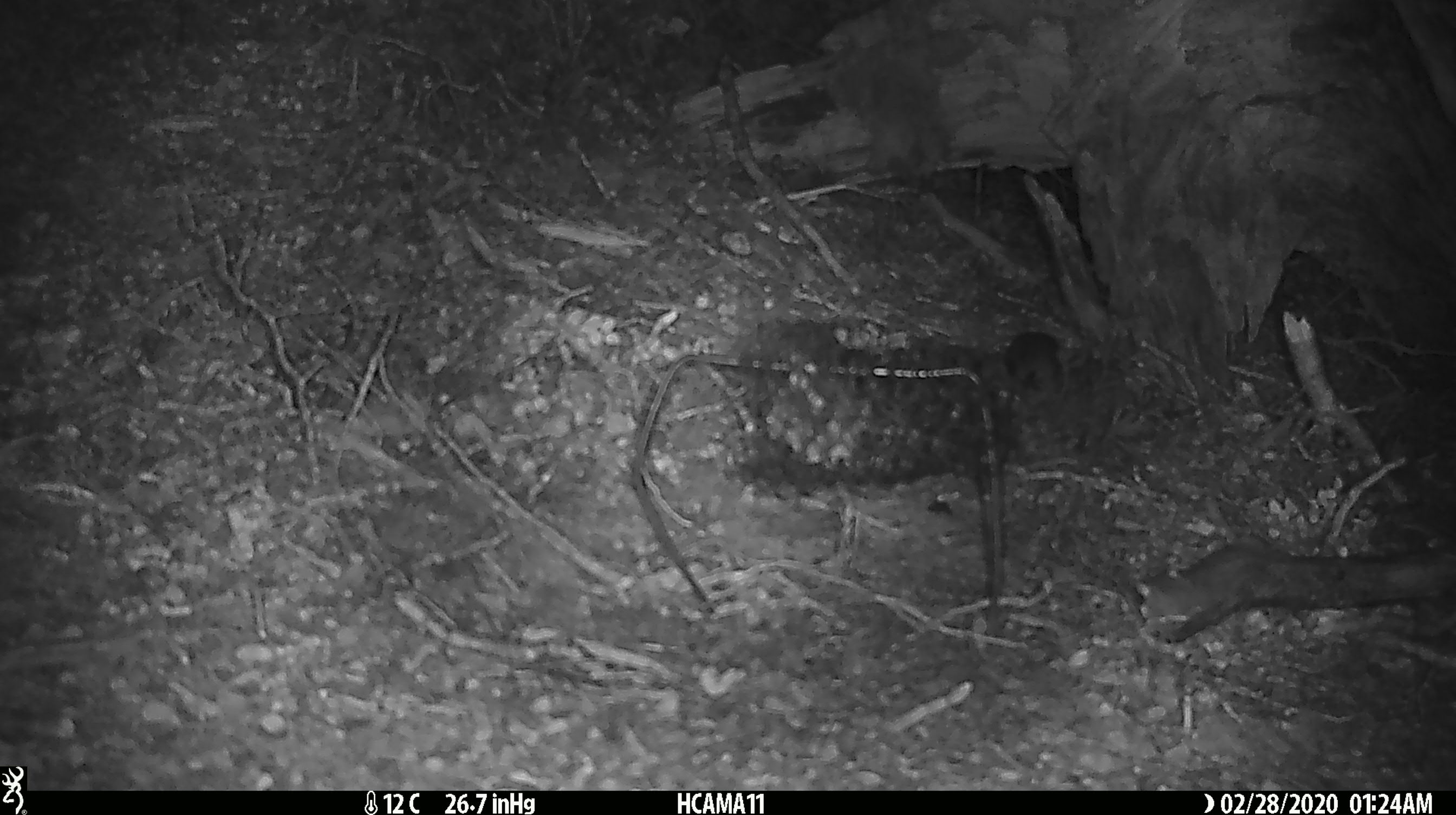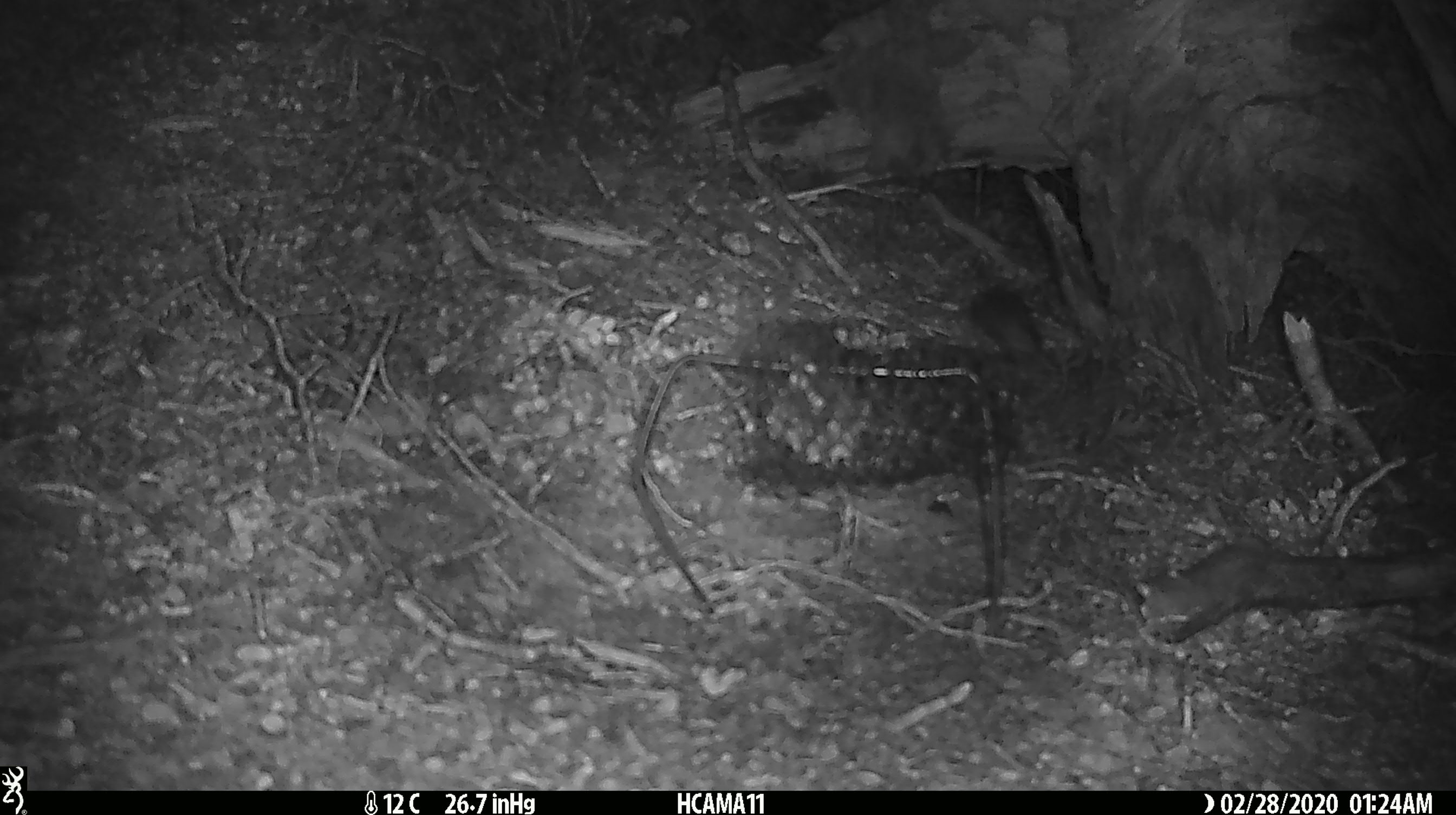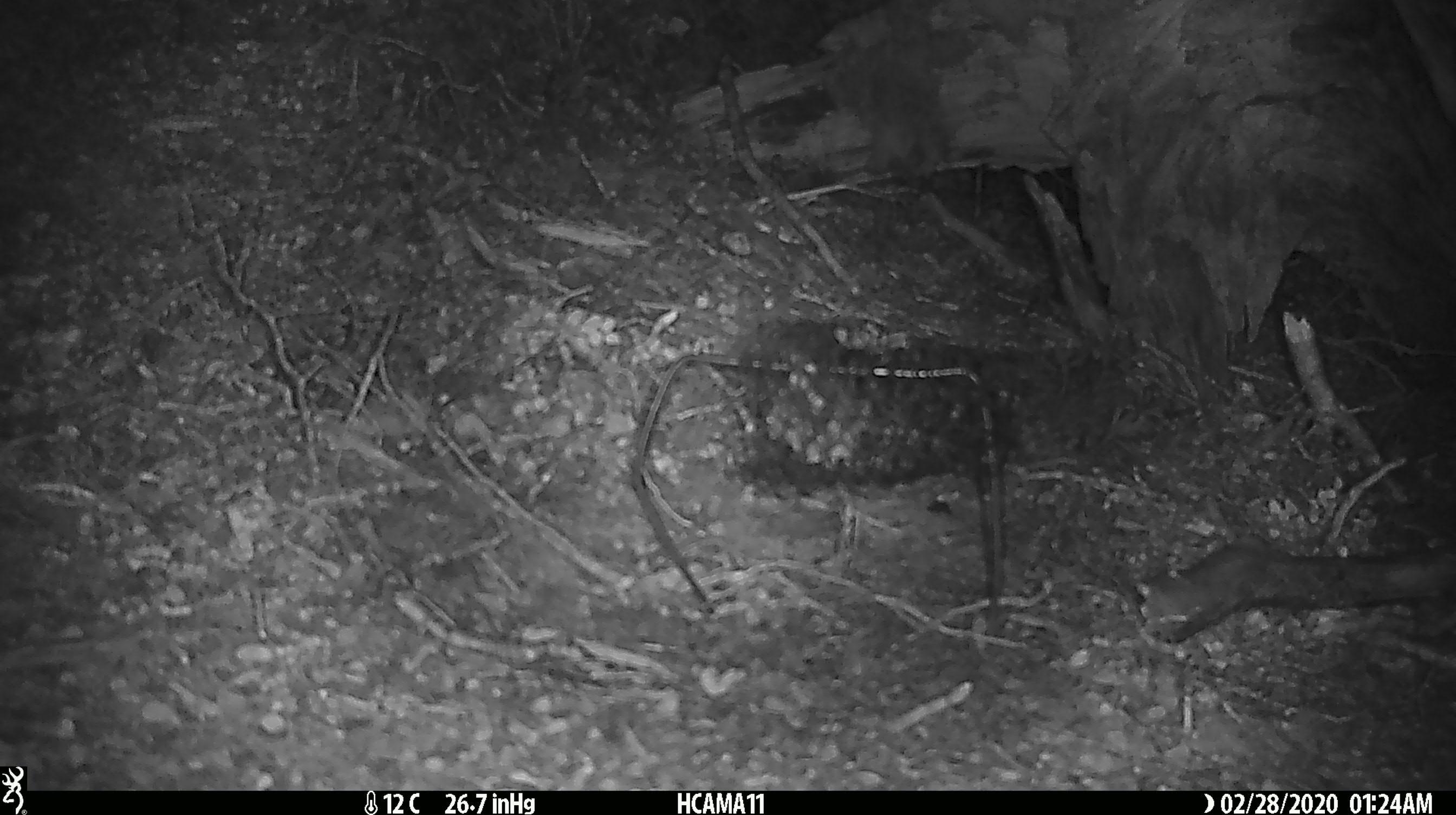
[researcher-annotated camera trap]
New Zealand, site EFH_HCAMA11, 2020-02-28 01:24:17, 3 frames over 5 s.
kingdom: Animalia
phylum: Chordata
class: Mammalia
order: Rodentia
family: Muridae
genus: Mus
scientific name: Mus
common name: mouse